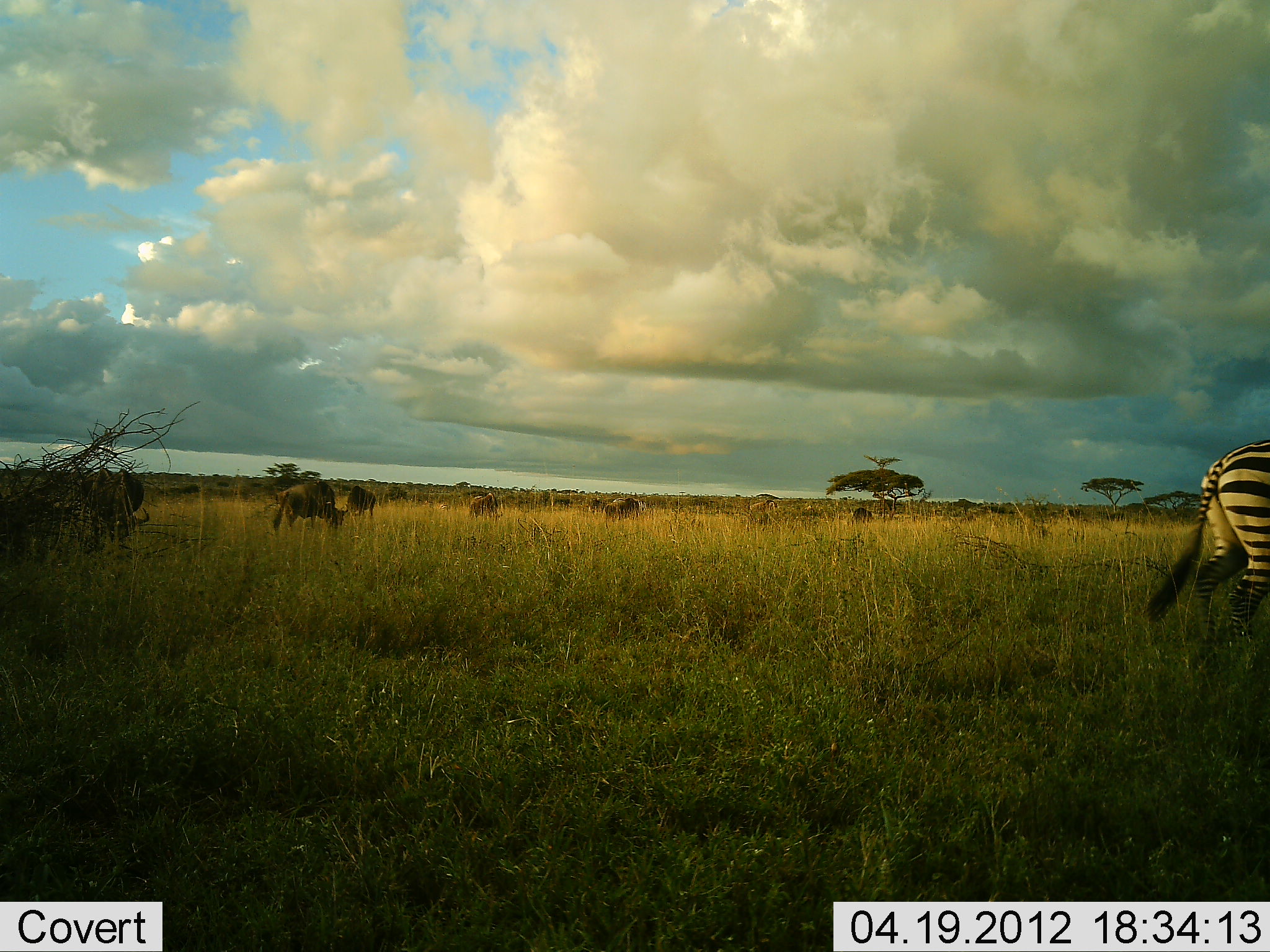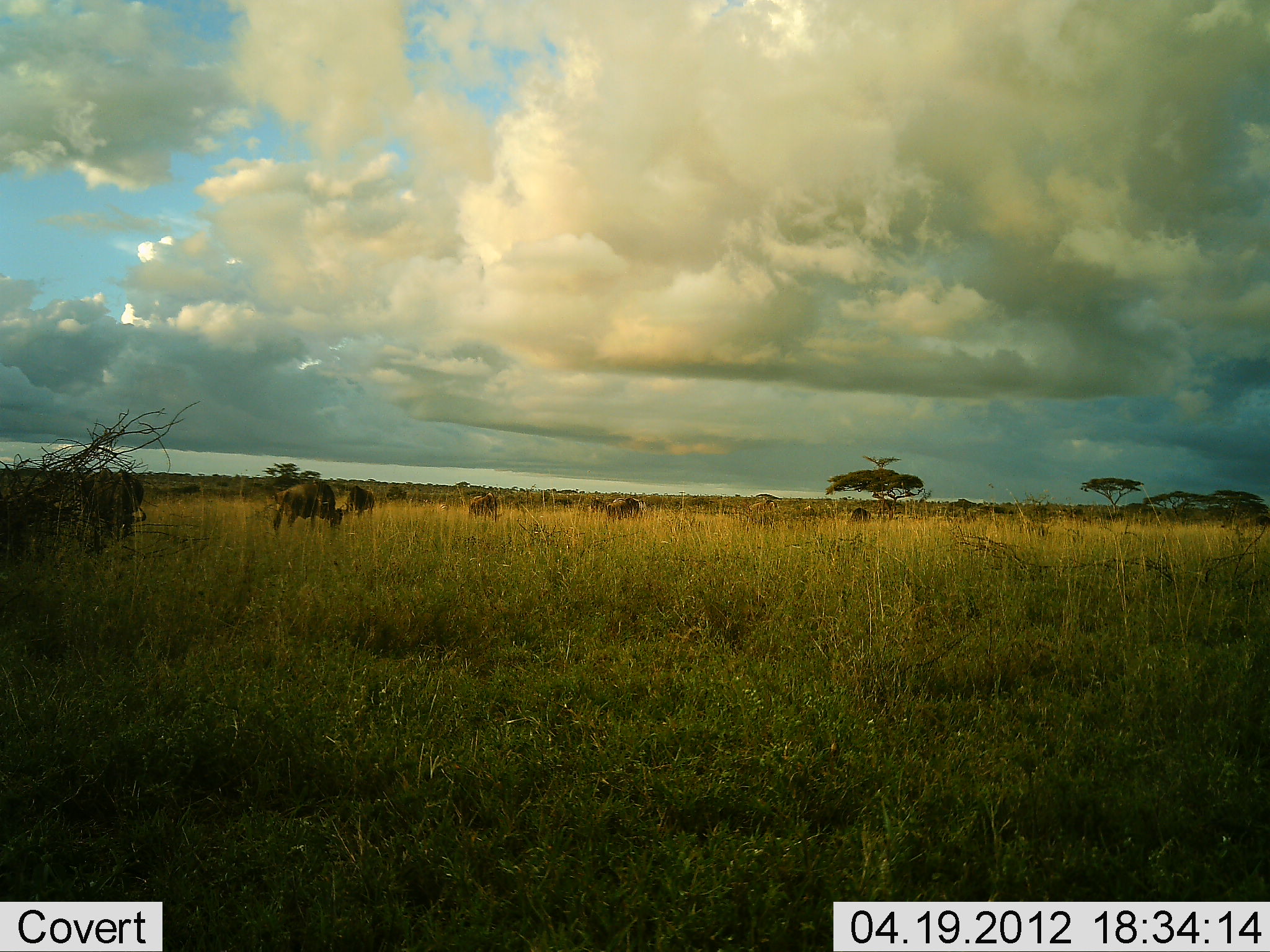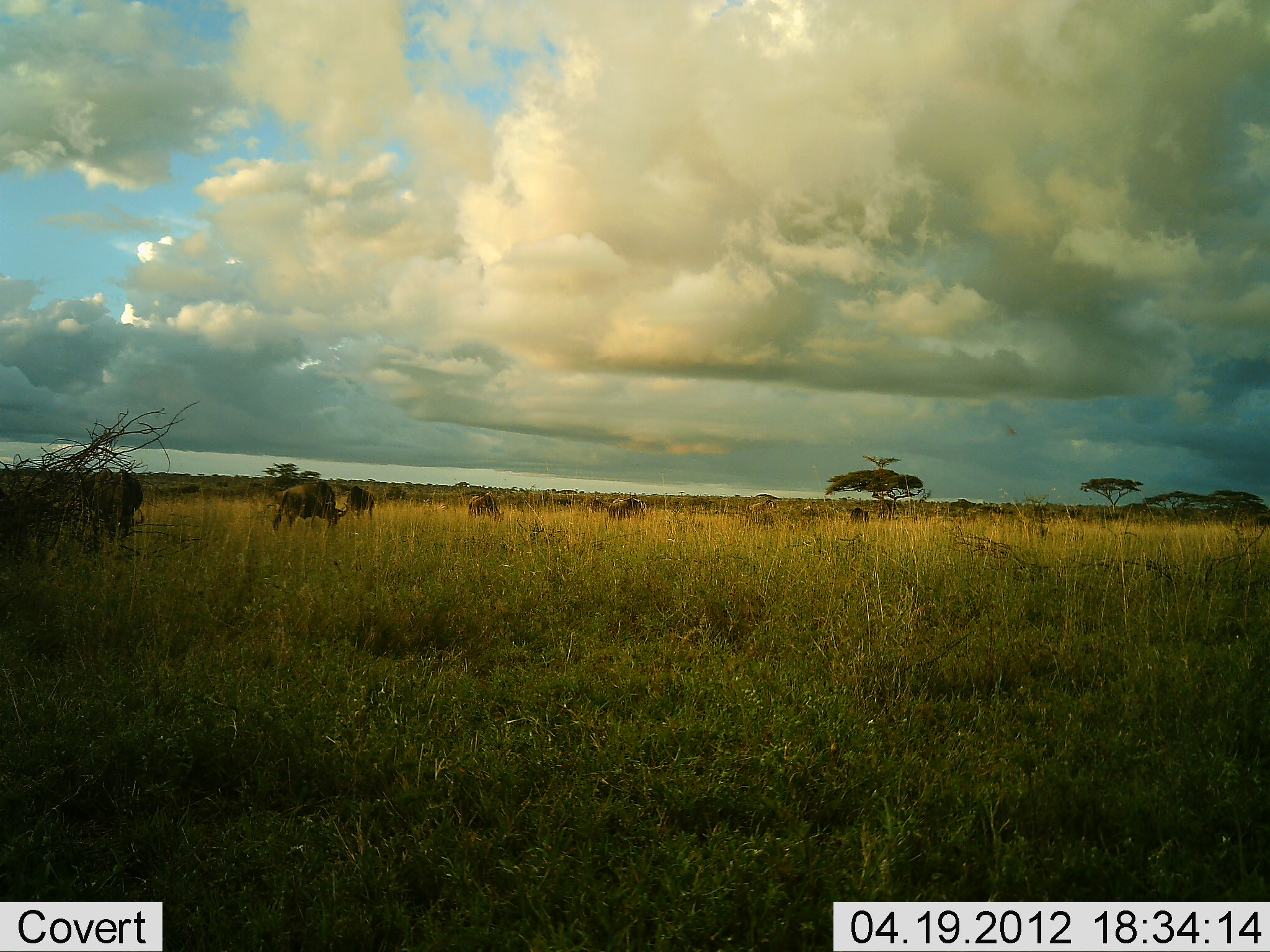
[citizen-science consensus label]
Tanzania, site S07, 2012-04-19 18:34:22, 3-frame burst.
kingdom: Animalia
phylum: Chordata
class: Mammalia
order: Artiodactyla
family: Bovidae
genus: Connochaetes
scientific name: Connochaetes taurinus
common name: blue wildebeest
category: wildebeest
Wildebeest (blue wildebeest) (Connochaetes taurinus), count 10. Behavior (volunteer vote fractions): standing 53%, resting 6%, moving 18%, interacting 0%. Young present (vote fraction): 0%. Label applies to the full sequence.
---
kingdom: Animalia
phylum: Chordata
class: Mammalia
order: Perissodactyla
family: Equidae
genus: Equus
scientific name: Equus quagga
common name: plains zebra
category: zebra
Zebra (plains zebra) (Equus quagga), count 1. Behavior (volunteer vote fractions): standing 0%, resting 0%, moving 100%, interacting 0%. Young present (vote fraction): 0%. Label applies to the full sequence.